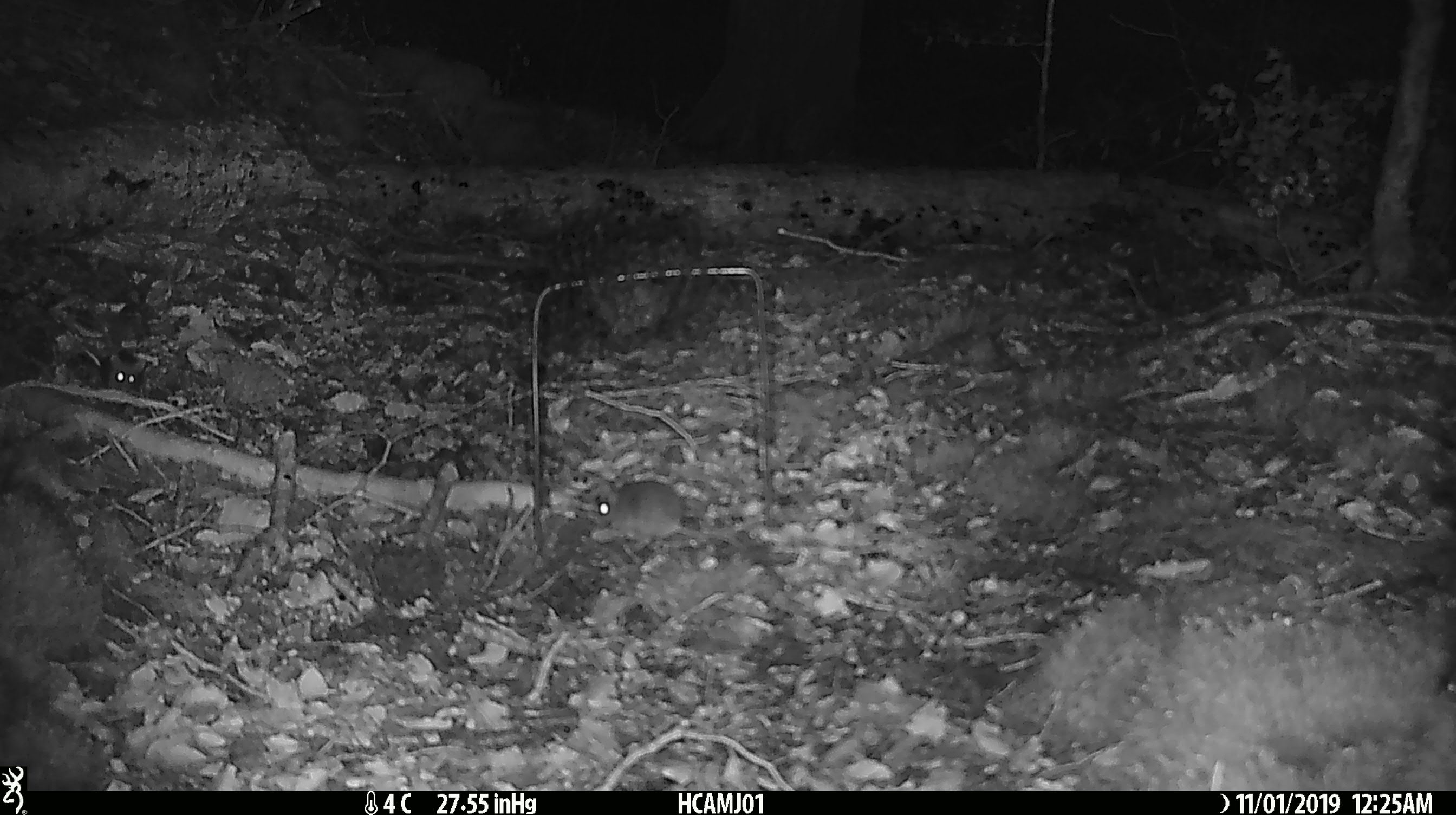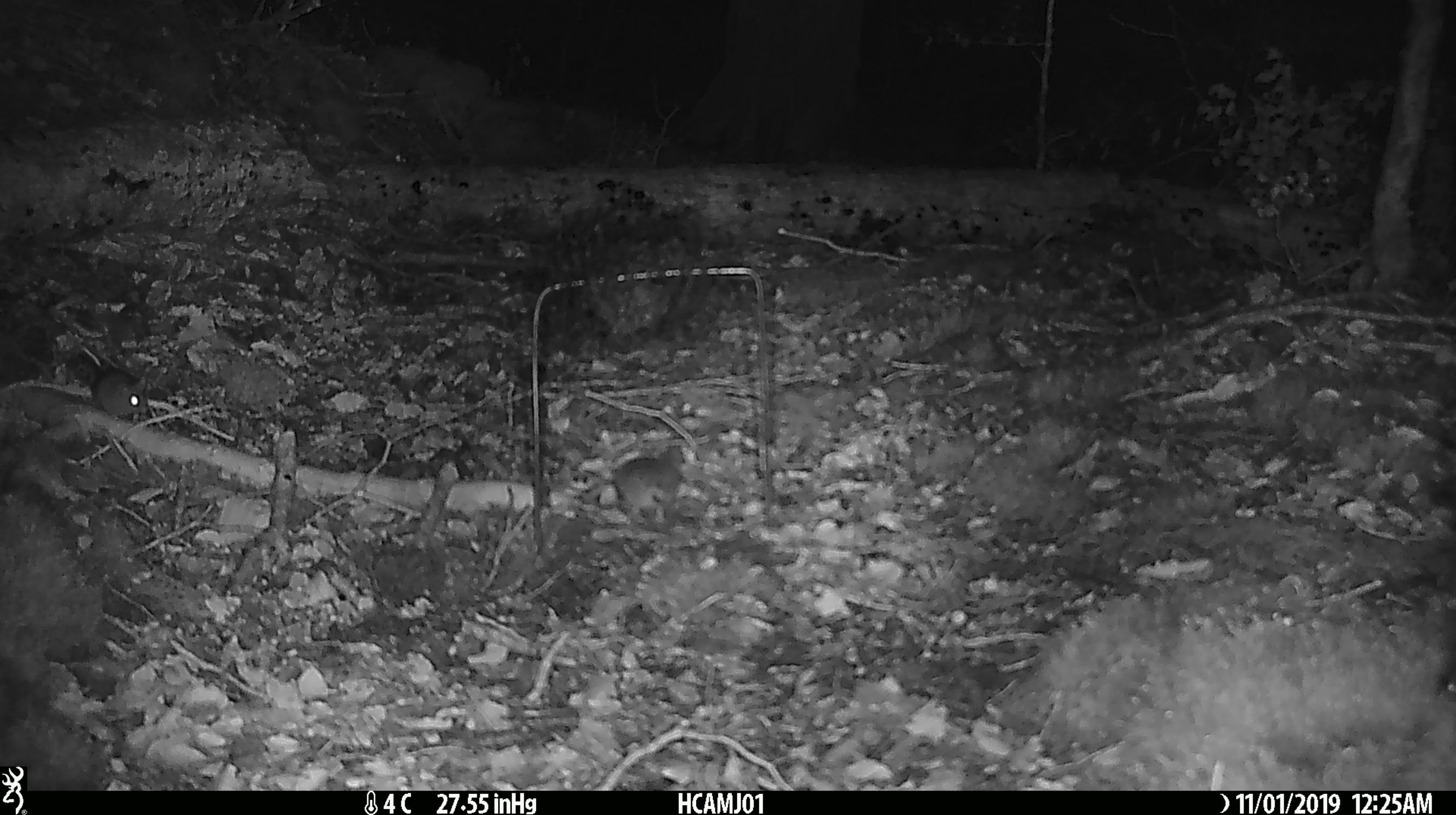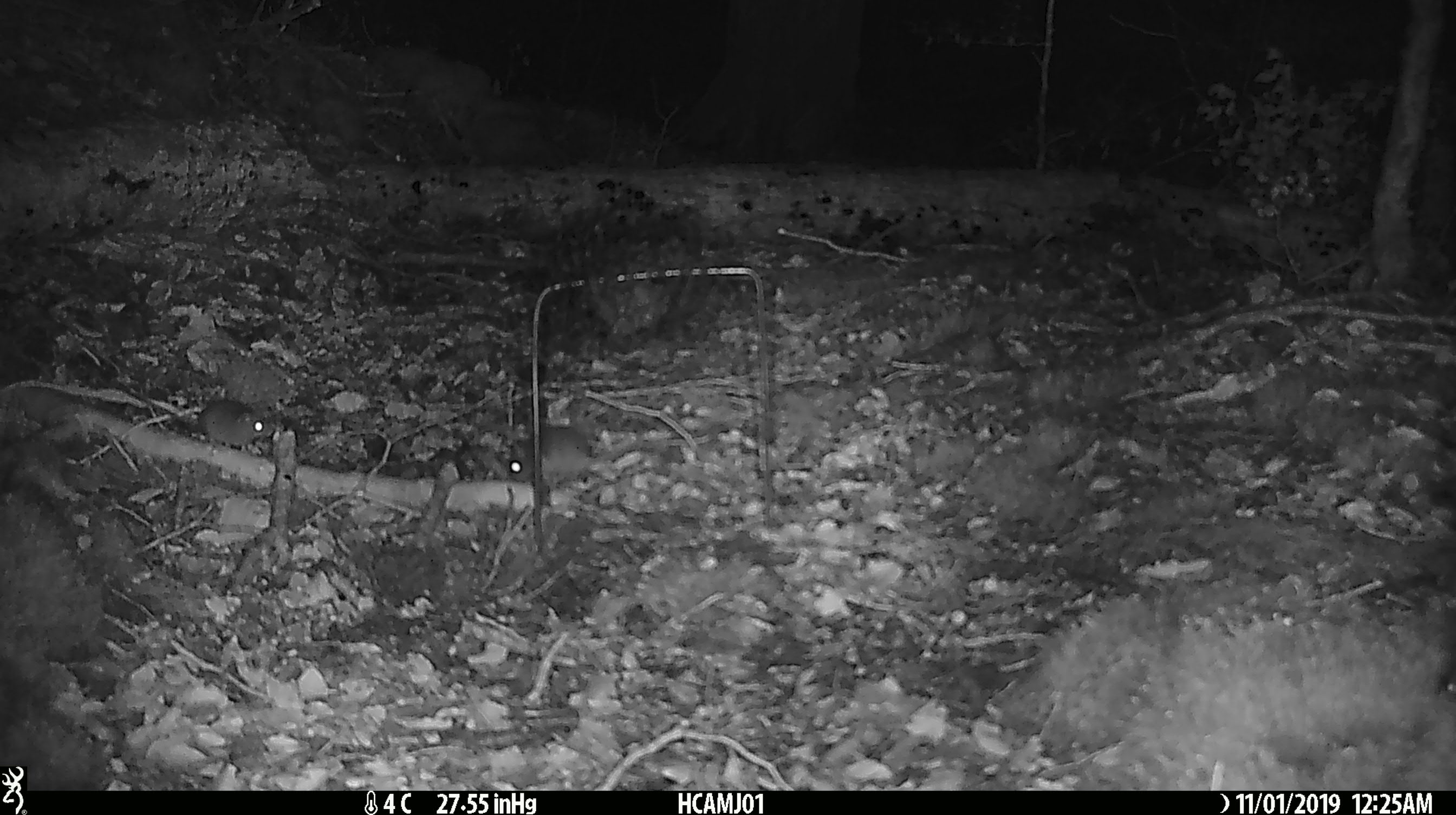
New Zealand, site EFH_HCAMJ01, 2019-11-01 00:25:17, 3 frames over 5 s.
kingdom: Animalia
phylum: Chordata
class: Mammalia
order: Rodentia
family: Muridae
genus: Mus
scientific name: Mus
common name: mouse